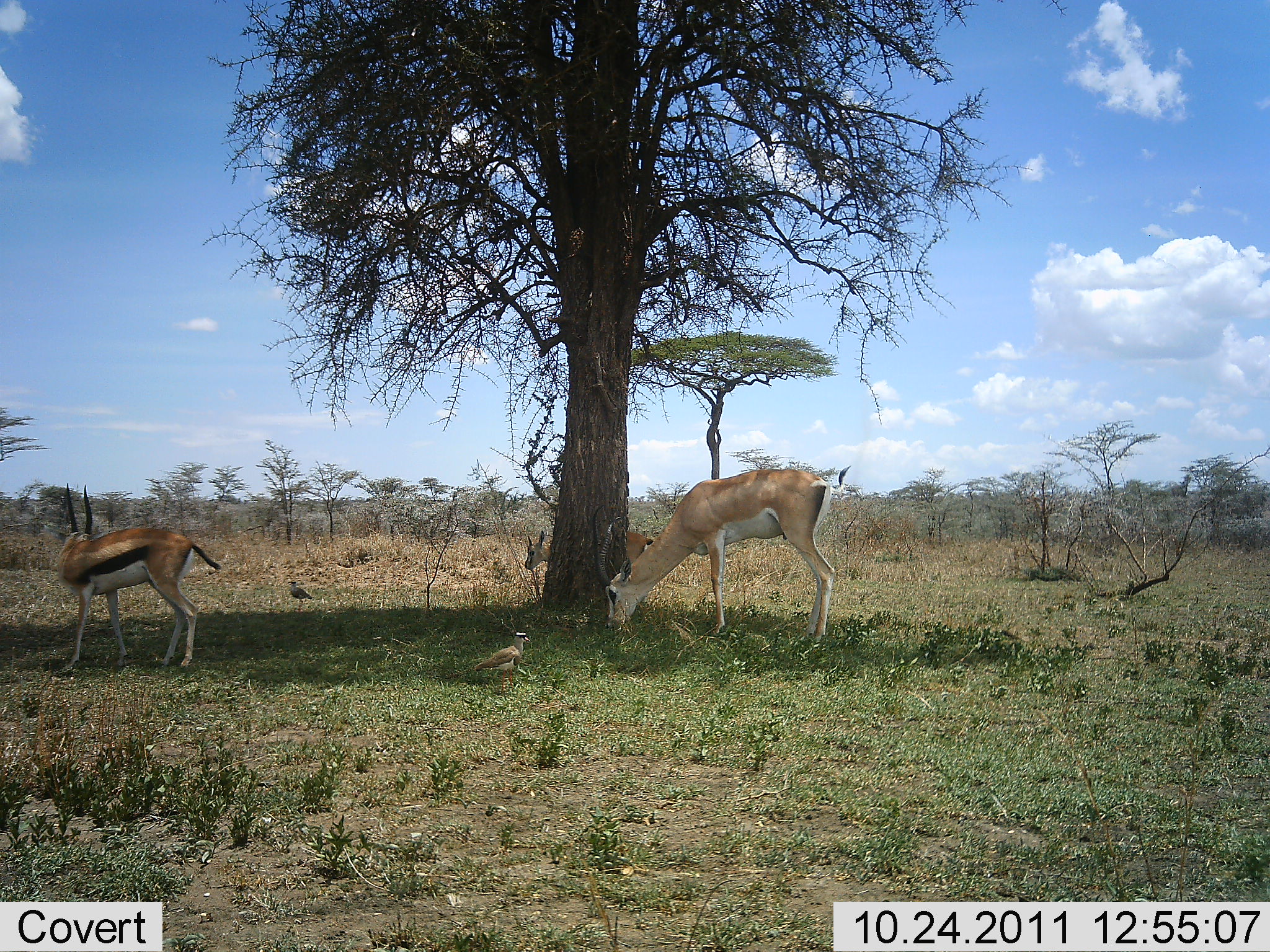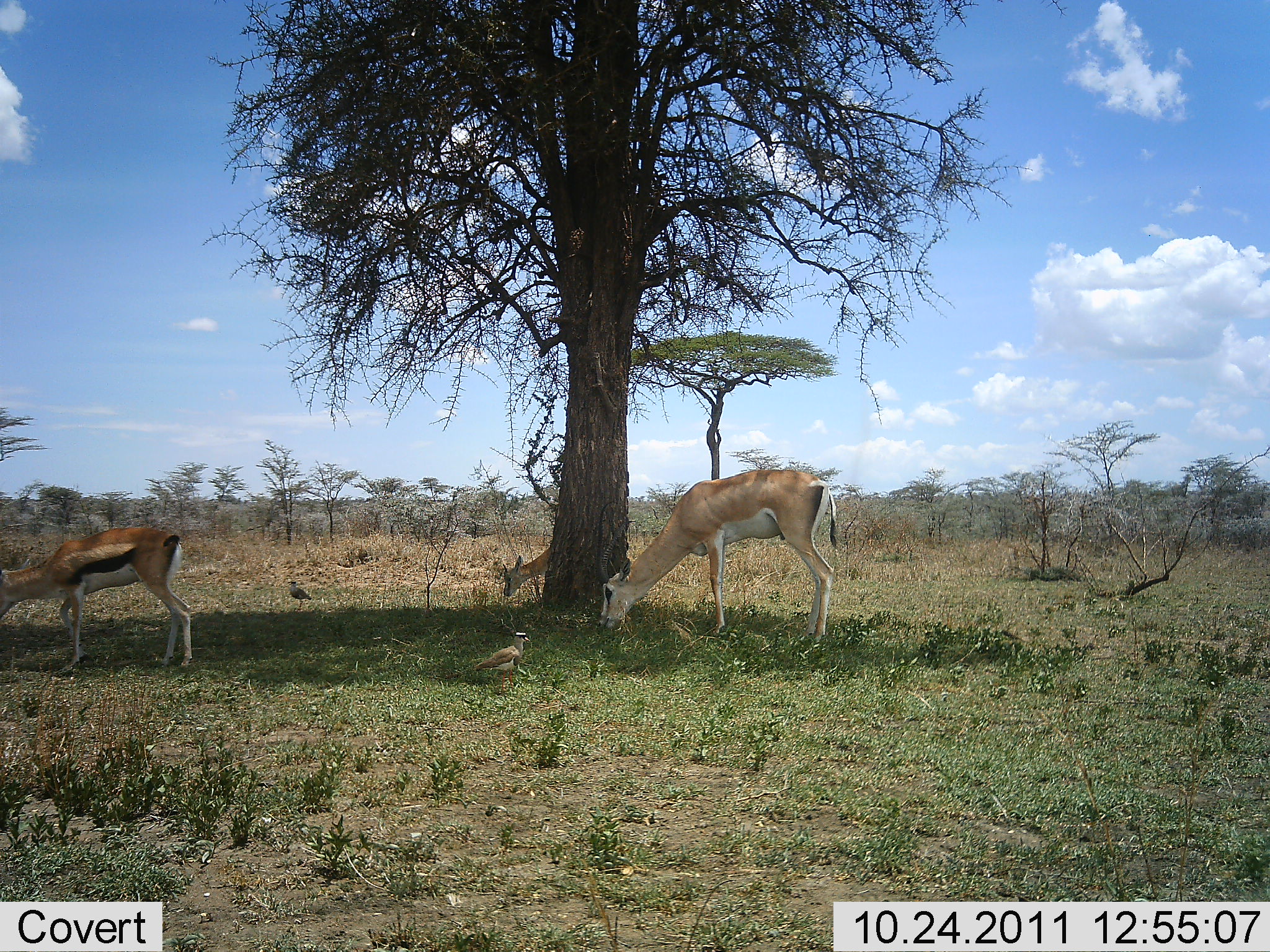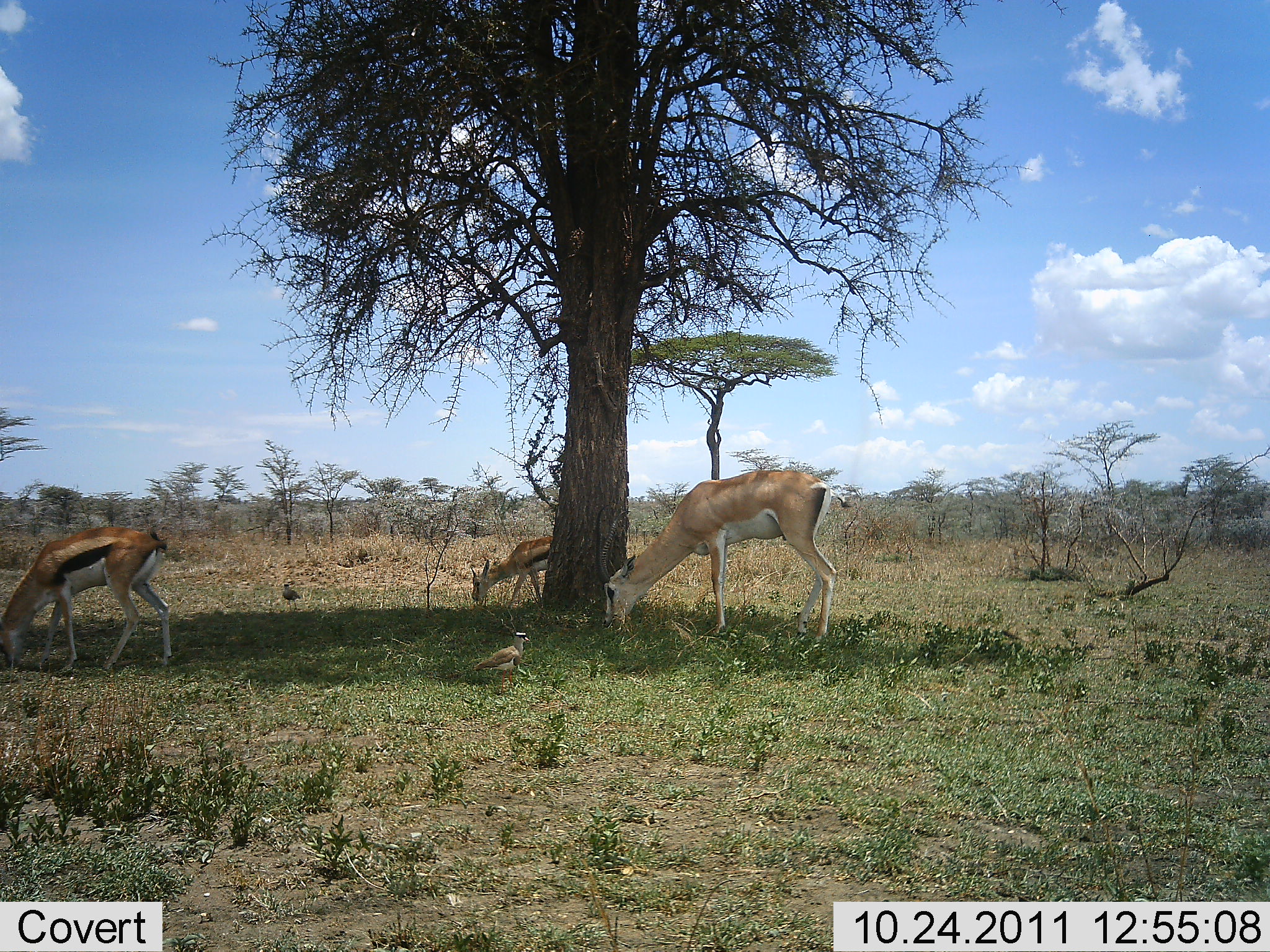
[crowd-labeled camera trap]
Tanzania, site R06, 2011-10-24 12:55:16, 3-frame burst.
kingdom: Animalia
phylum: Chordata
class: Mammalia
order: Artiodactyla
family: Bovidae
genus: Nanger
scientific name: Nanger granti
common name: grant's gazelle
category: gazellegrants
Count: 1.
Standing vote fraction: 25%.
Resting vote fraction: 0%.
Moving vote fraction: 0%.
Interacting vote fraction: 0%.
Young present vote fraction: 5%.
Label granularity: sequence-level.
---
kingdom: Animalia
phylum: Chordata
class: Mammalia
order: Artiodactyla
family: Bovidae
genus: Eudorcas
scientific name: Eudorcas thomsonii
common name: thomson's gazelle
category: gazellethomsons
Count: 2.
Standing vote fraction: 16%.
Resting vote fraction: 0%.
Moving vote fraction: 0%.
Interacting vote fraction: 0%.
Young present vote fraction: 5%.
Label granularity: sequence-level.